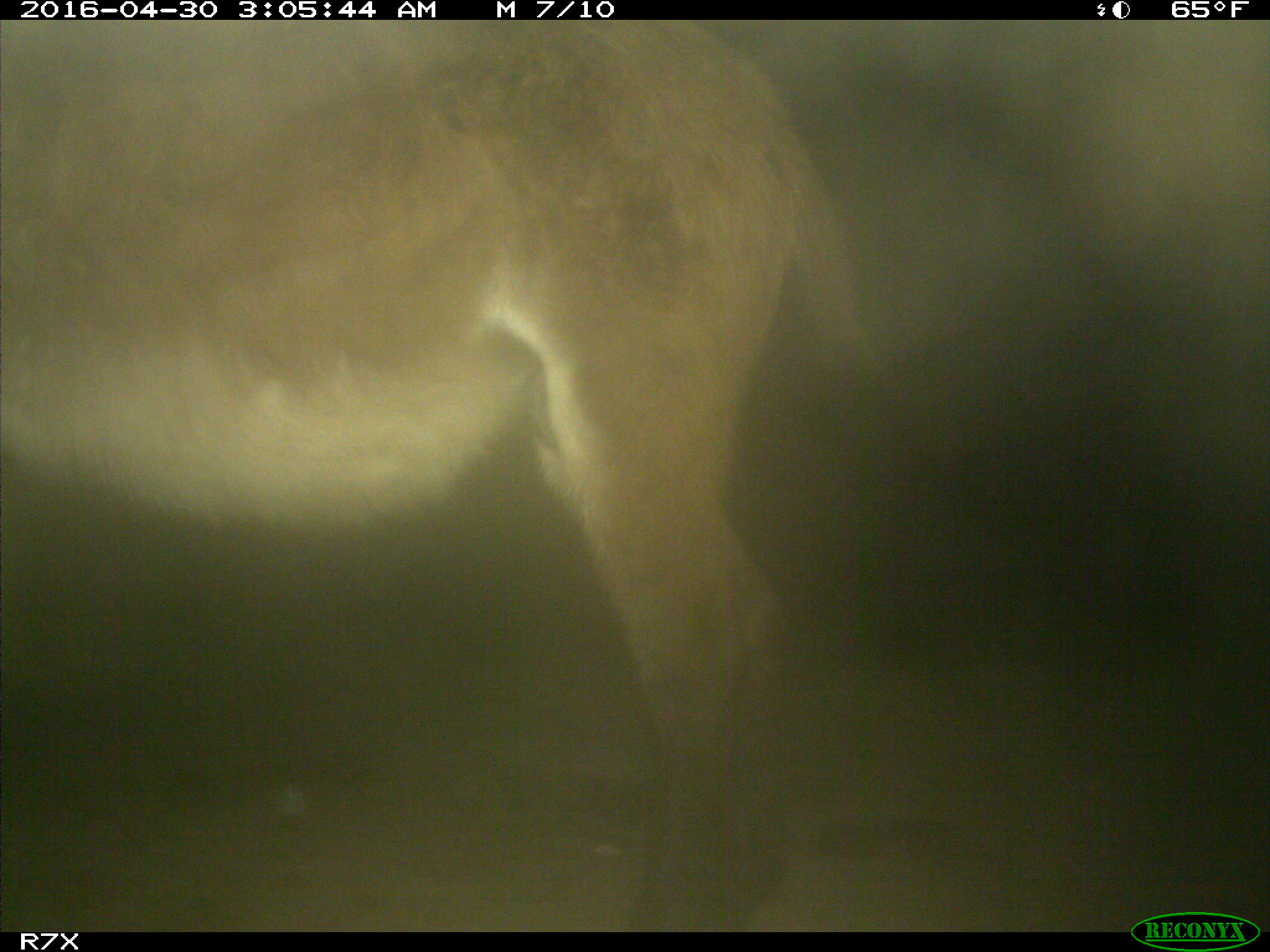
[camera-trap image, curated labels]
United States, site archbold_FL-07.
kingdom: Animalia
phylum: Chordata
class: Mammalia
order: Artiodactyla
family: Bovidae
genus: Bos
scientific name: Bos taurus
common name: domestic cow